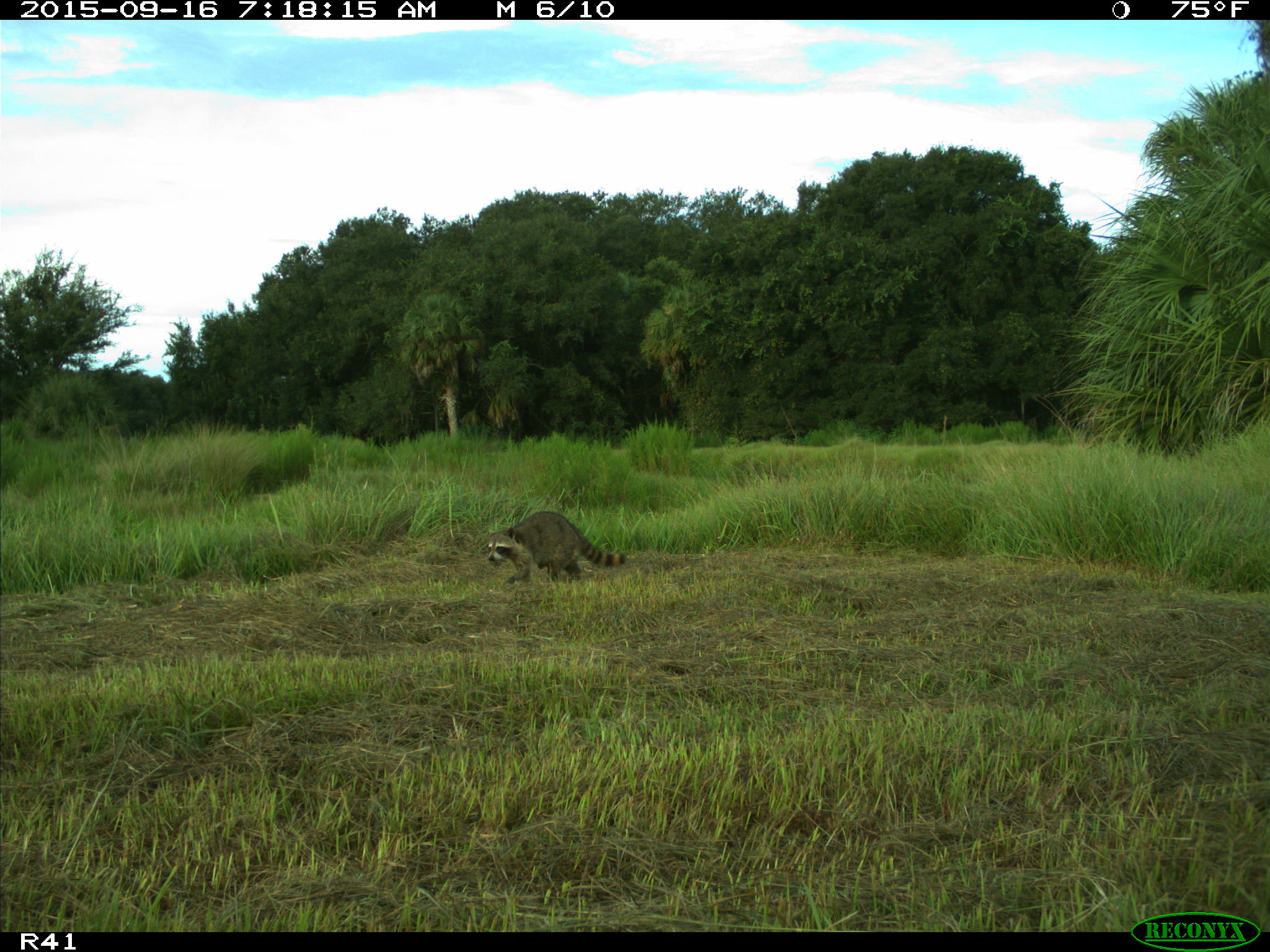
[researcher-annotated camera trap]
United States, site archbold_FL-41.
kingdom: Animalia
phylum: Chordata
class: Mammalia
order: Carnivora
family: Procyonidae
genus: Procyon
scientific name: Procyon lotor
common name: common raccoon